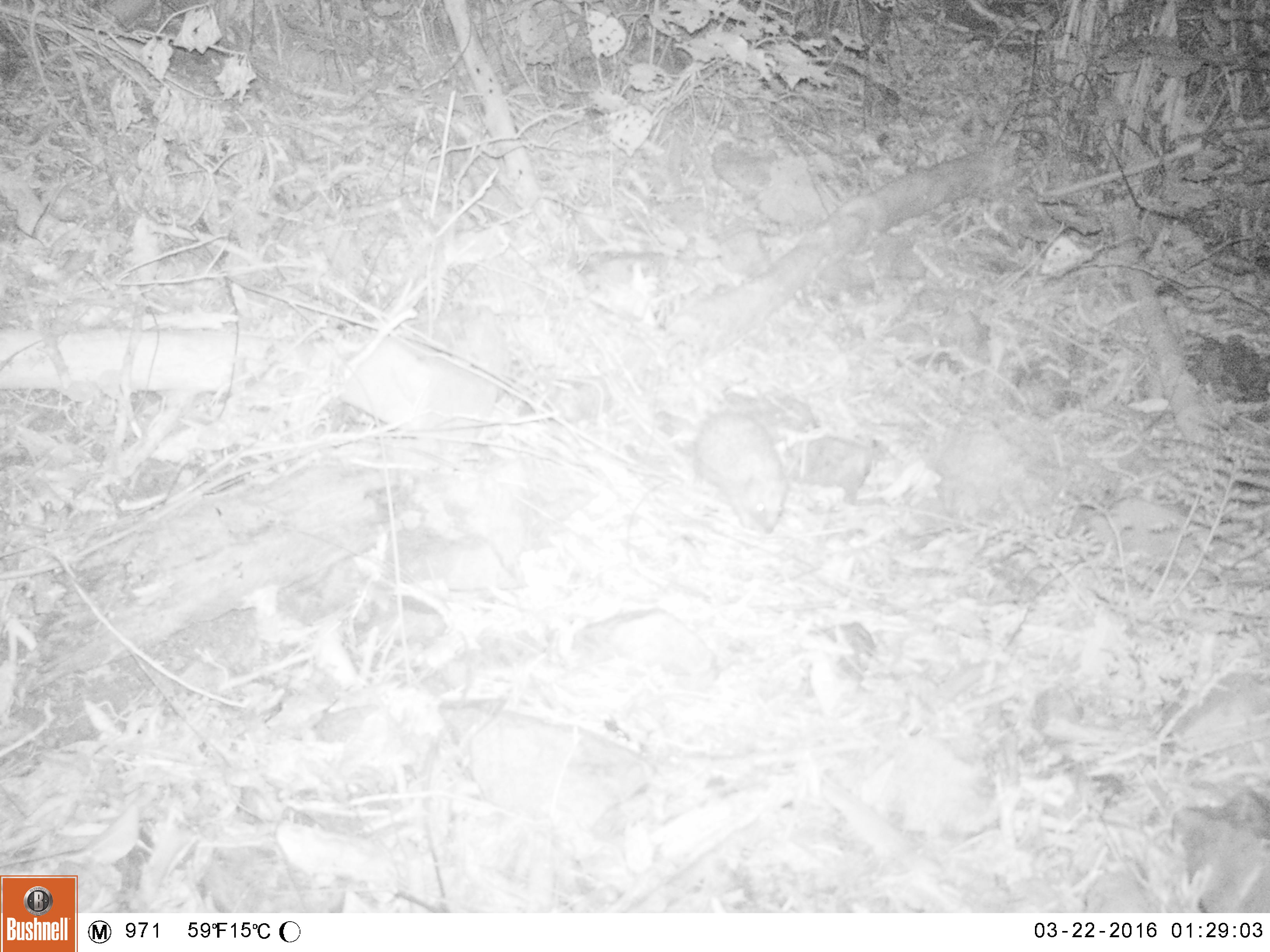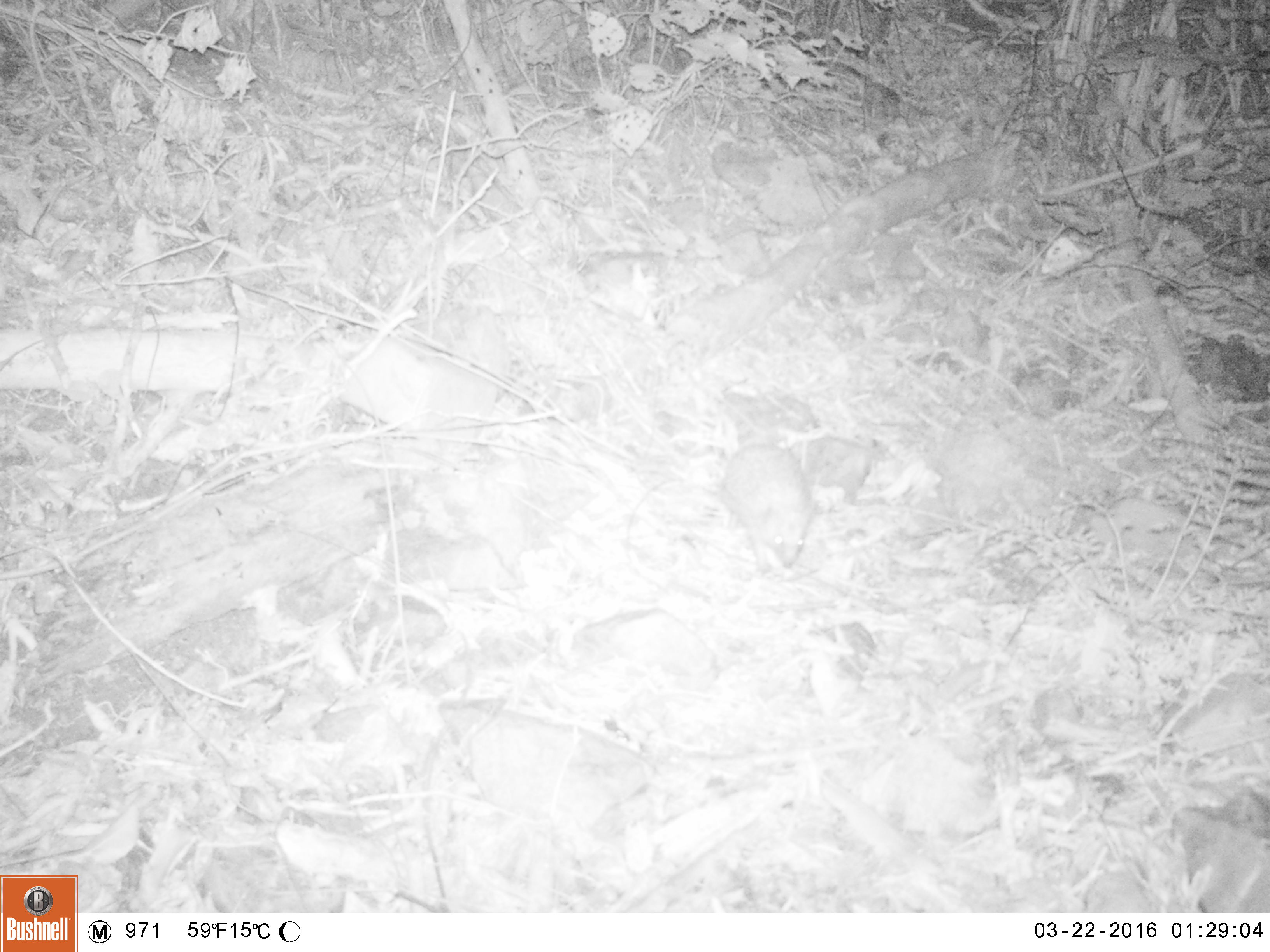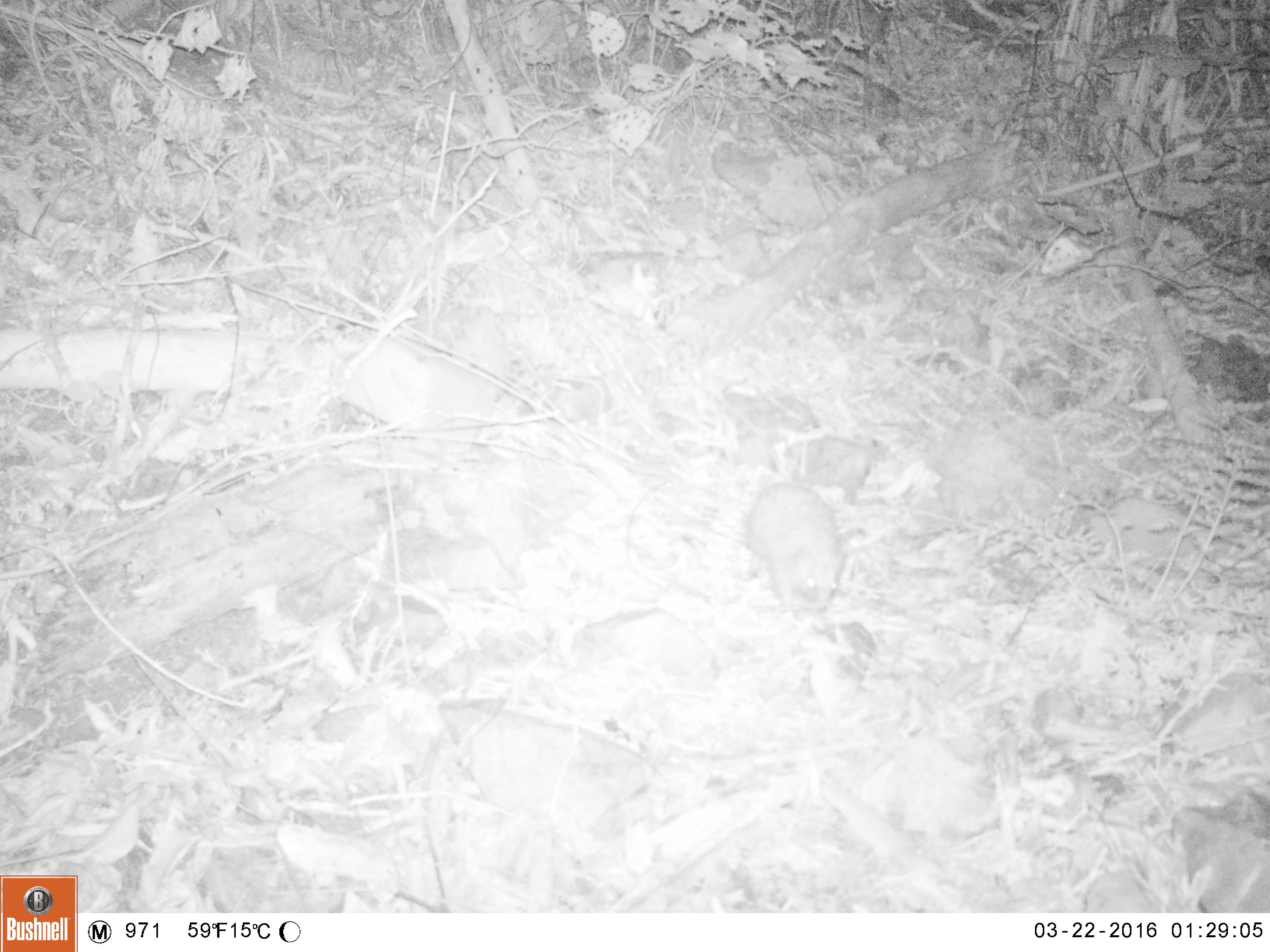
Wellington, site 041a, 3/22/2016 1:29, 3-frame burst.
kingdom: Animalia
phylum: Chordata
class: Mammalia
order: Eulipotyphla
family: Erinaceidae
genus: Erinaceus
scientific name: Erinaceus europaeus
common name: hedgehog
Hedgehog (Erinaceus europaeus).